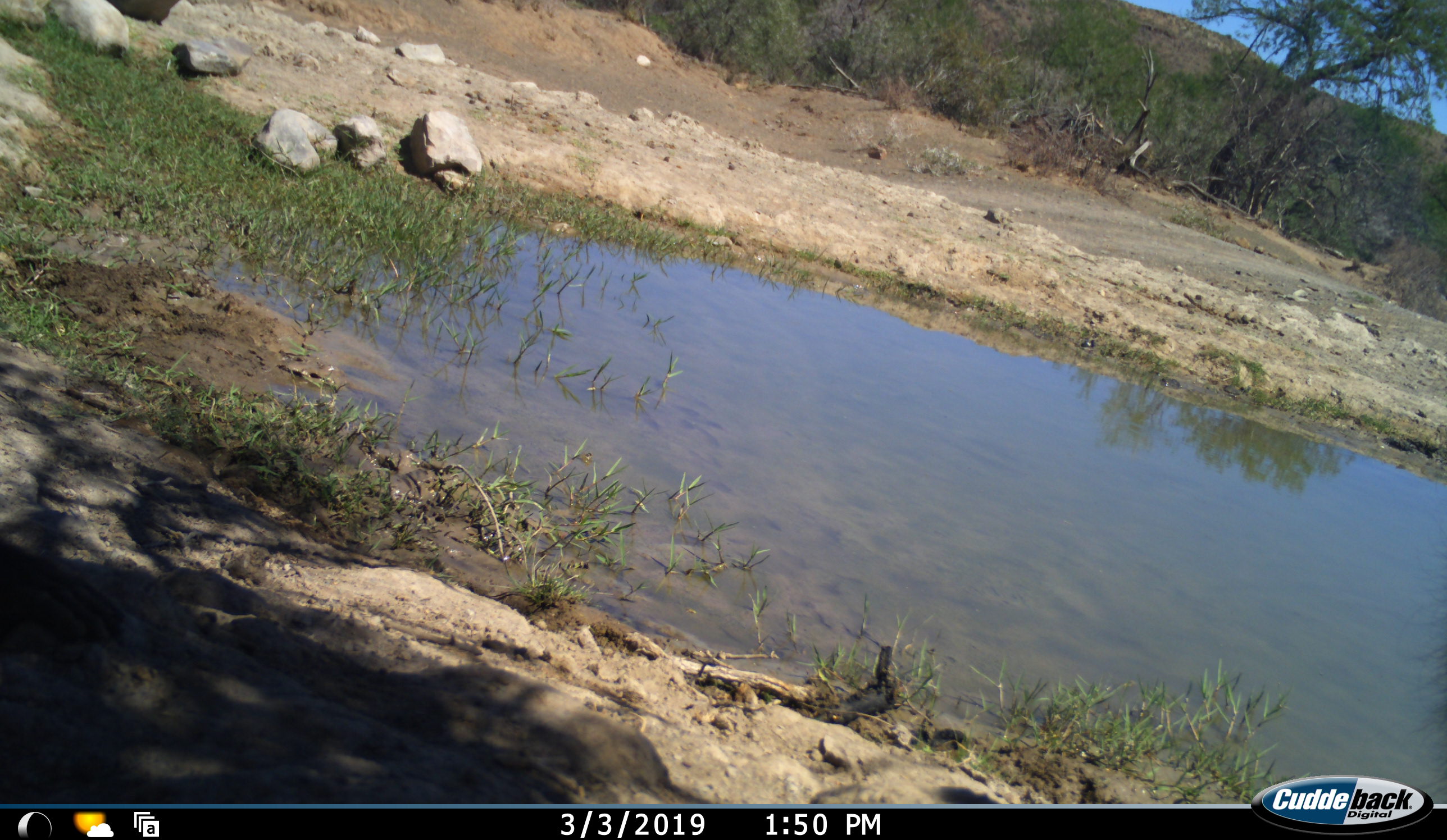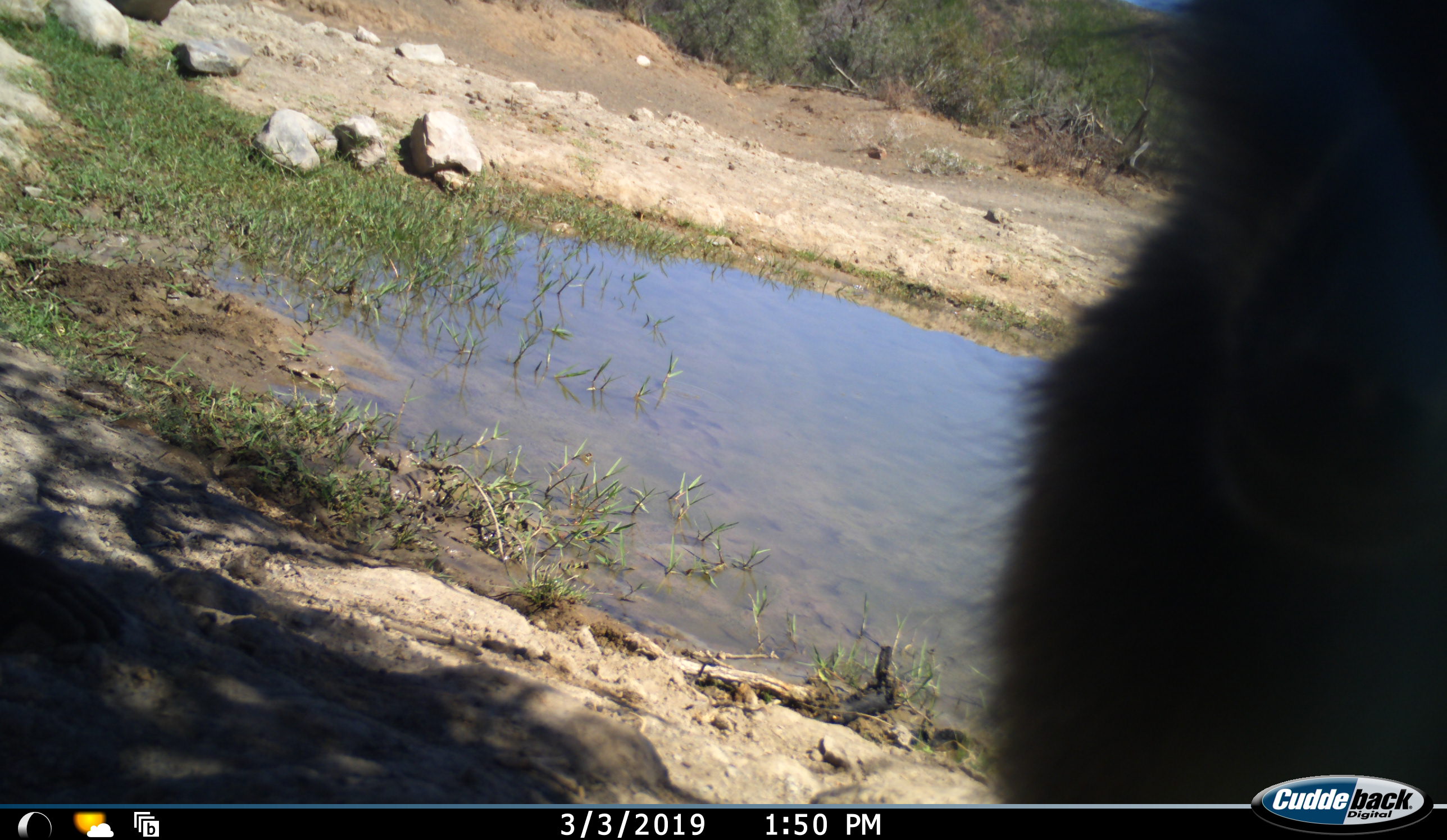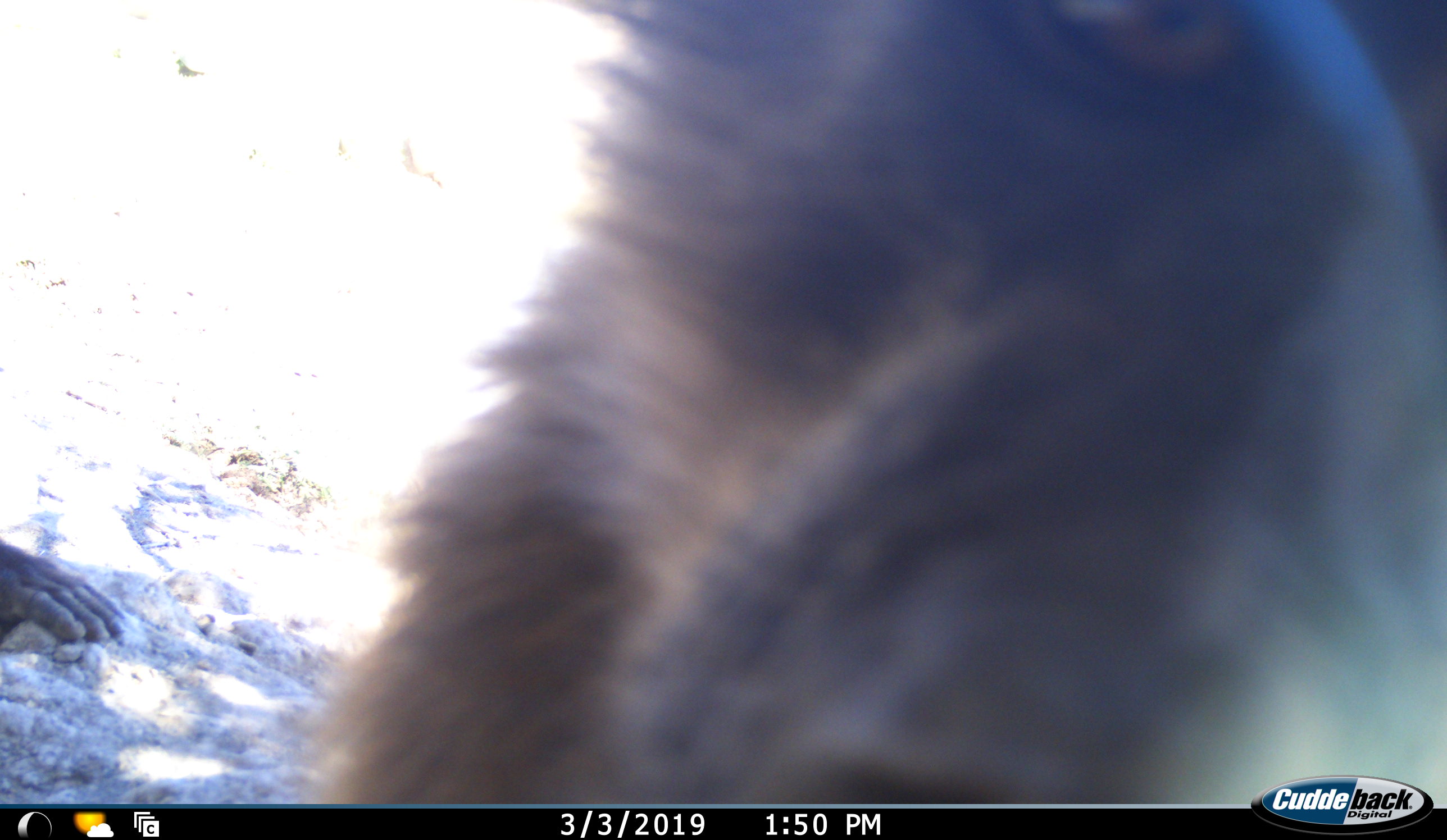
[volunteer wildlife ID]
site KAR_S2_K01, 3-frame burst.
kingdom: Animalia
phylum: Chordata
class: Mammalia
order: Primates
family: Cercopithecidae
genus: Papio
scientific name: Papio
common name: baboon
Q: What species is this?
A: Baboon (Papio).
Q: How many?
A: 1.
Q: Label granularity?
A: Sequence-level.